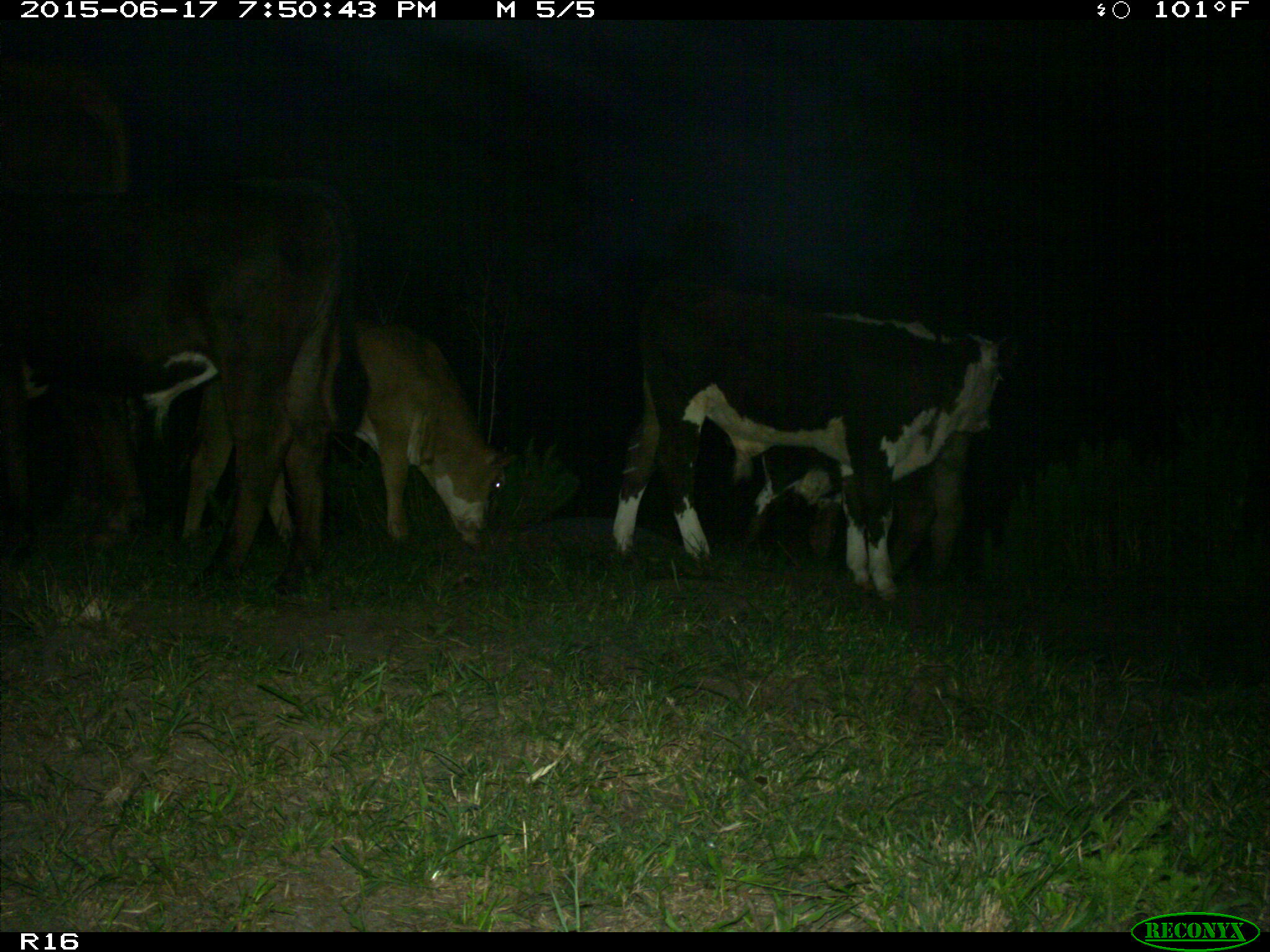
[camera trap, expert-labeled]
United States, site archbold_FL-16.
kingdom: Animalia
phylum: Chordata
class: Mammalia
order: Artiodactyla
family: Bovidae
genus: Bos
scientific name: Bos taurus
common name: domestic cow